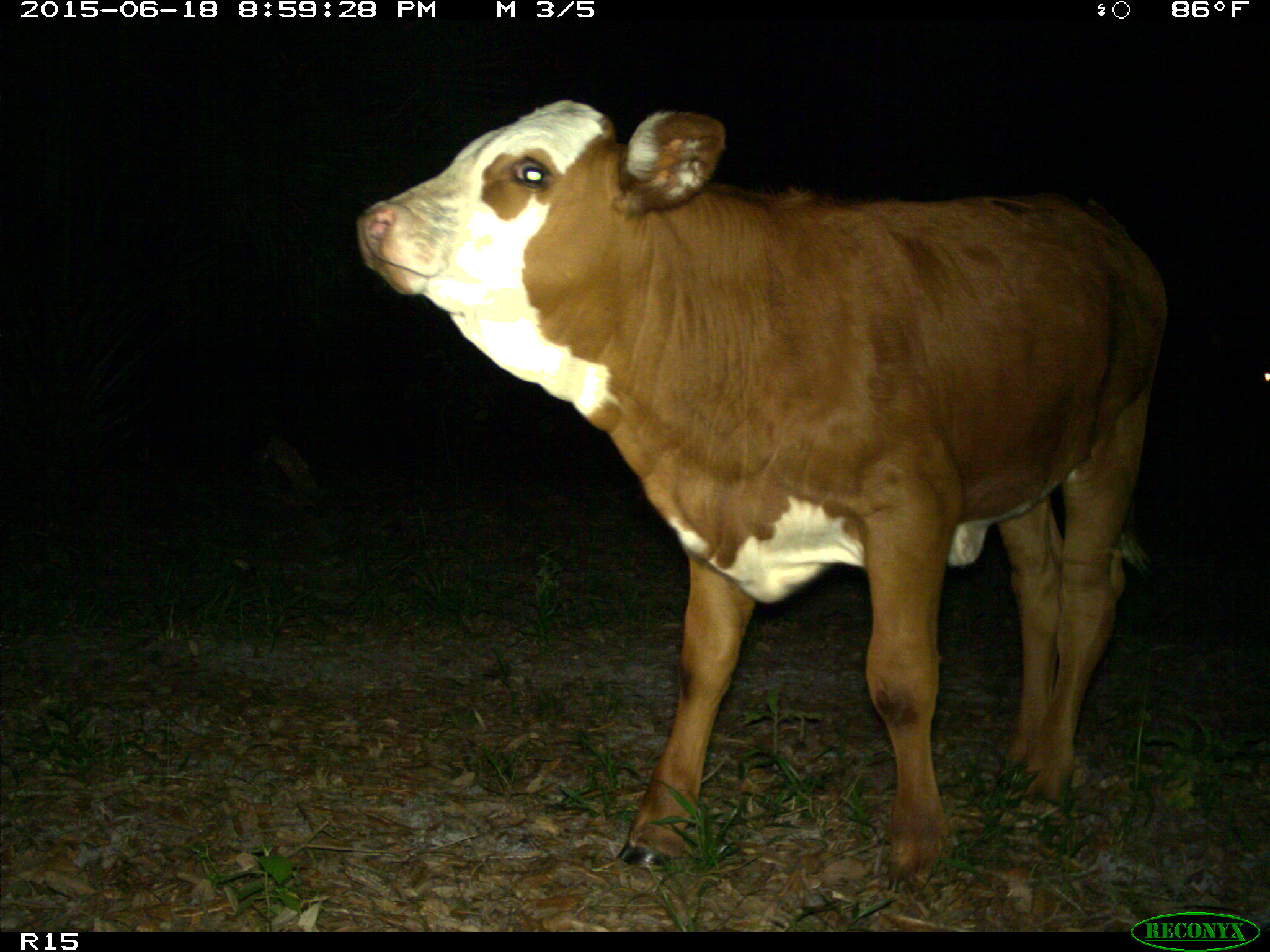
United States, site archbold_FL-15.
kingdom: Animalia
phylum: Chordata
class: Mammalia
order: Artiodactyla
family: Bovidae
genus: Bos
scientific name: Bos taurus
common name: domestic cow